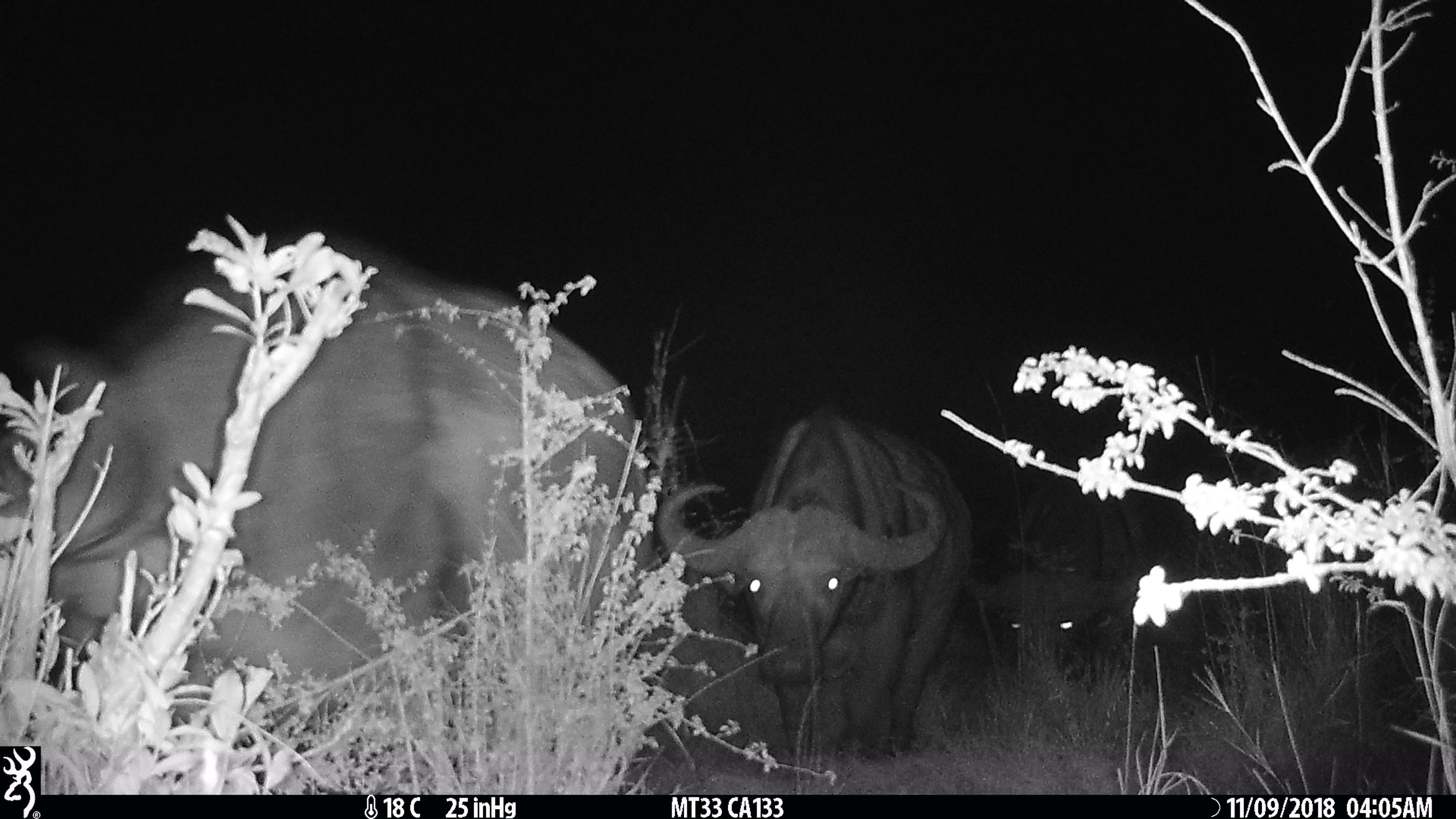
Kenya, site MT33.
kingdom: Animalia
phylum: Chordata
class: Mammalia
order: Artiodactyla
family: Bovidae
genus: Syncerus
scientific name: Syncerus caffer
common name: buffalo